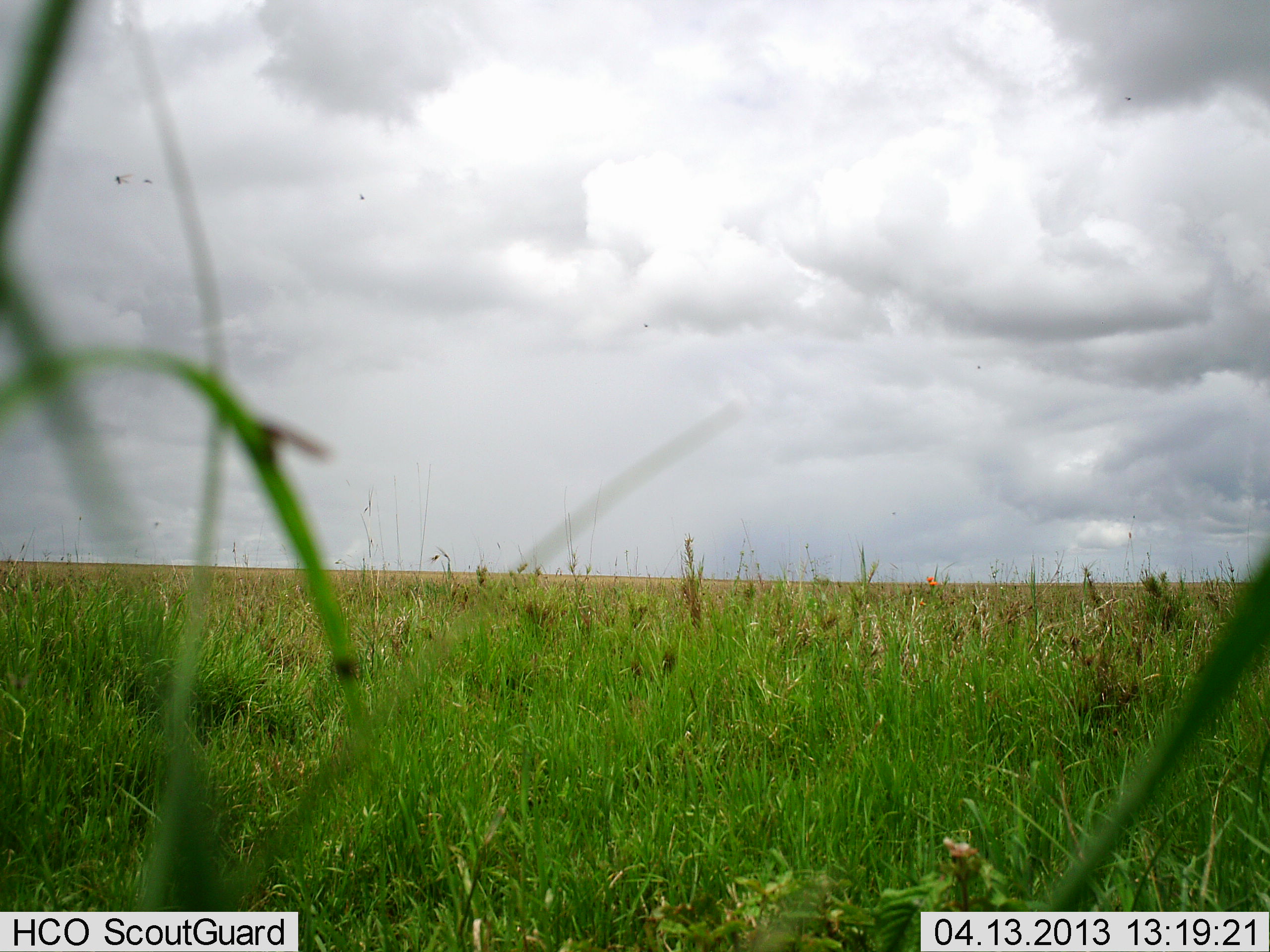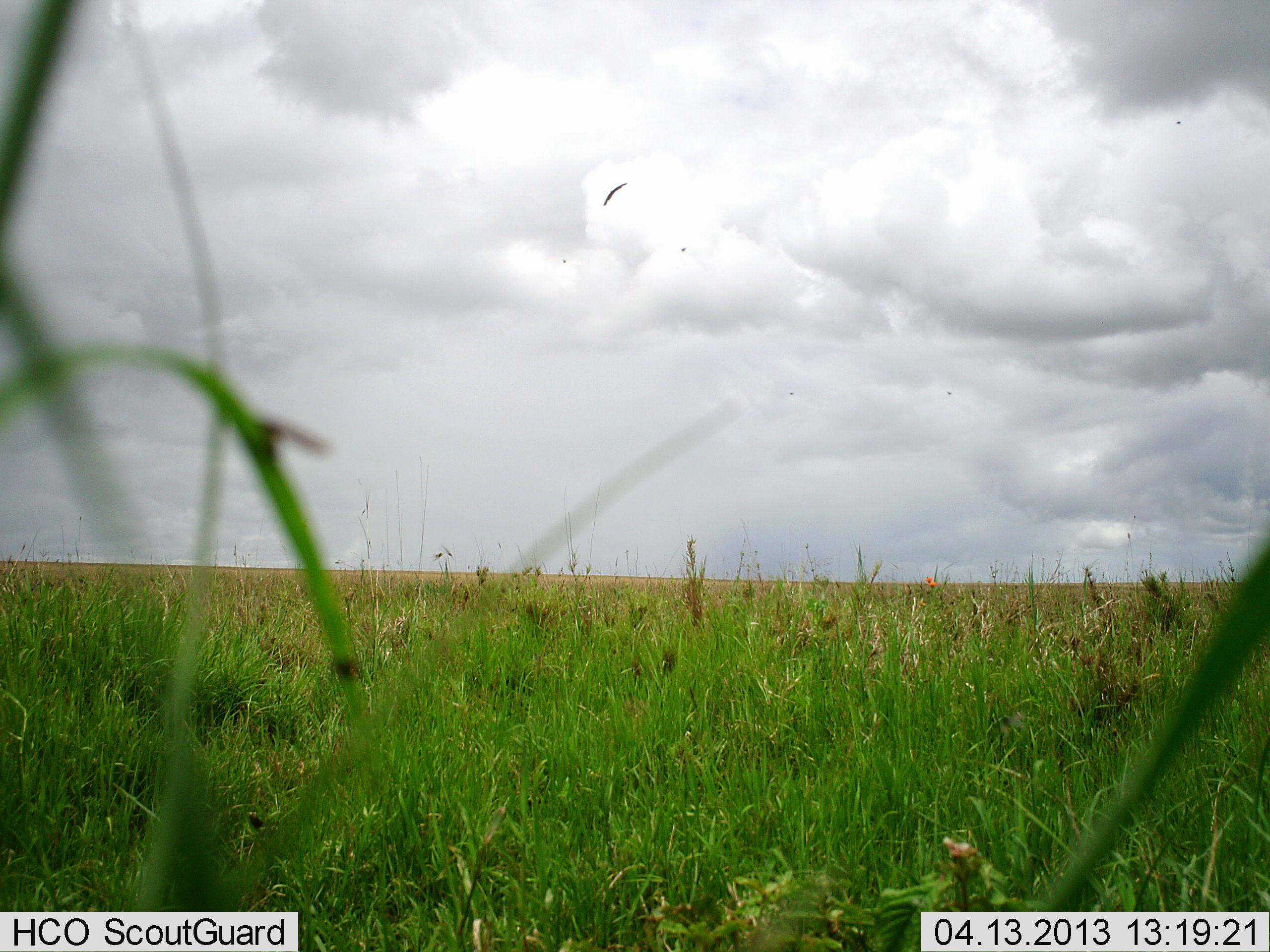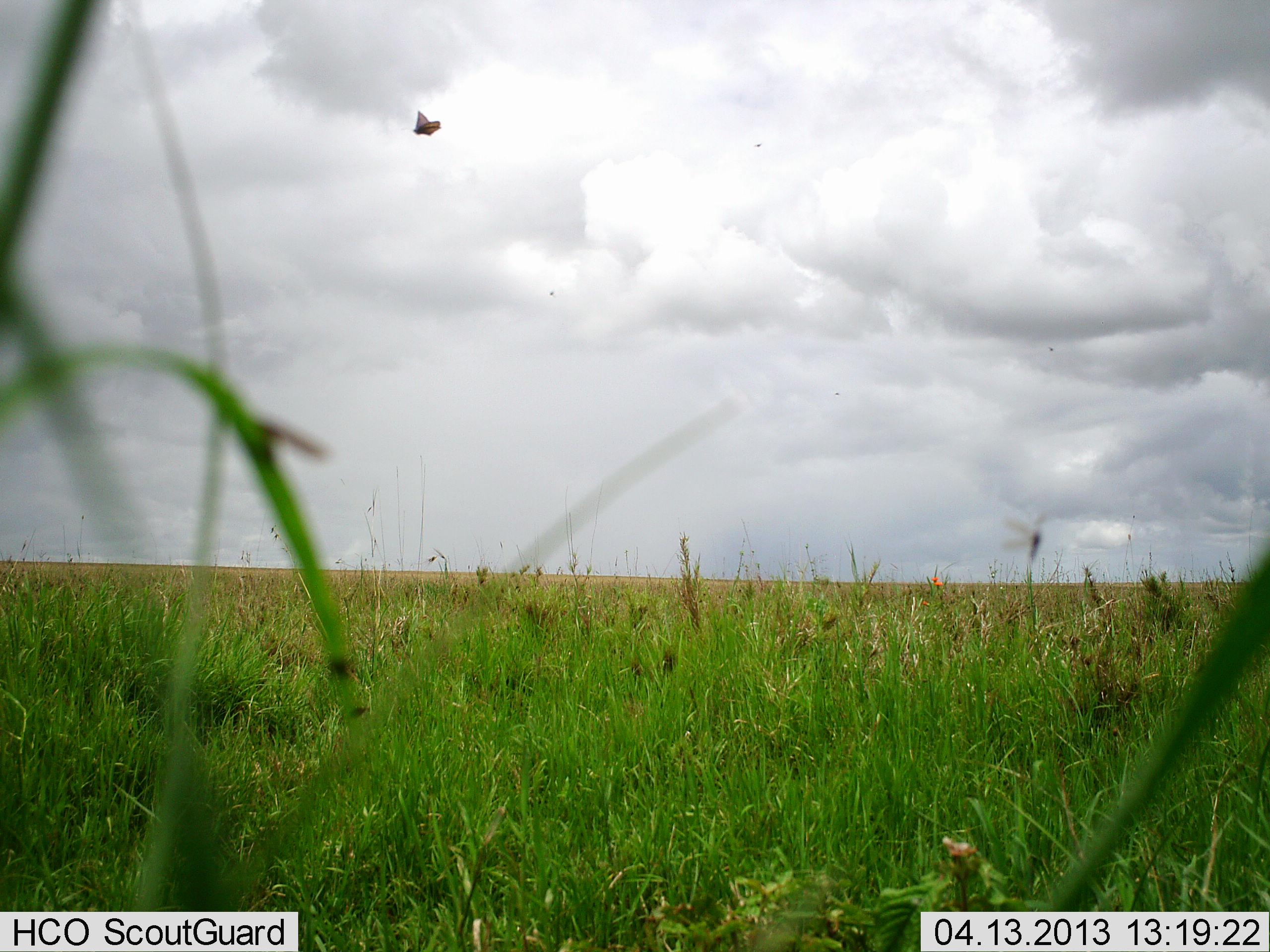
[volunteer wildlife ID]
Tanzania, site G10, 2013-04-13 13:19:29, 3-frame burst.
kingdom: Animalia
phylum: Chordata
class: Aves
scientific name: Aves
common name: bird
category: otherbird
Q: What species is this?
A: Otherbird (bird) (Aves).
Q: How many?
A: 1.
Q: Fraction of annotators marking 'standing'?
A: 0%.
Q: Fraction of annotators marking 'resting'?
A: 0%.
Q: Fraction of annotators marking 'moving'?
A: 94%.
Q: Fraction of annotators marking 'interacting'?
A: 6%.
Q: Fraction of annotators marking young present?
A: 0%.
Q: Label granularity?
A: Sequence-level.